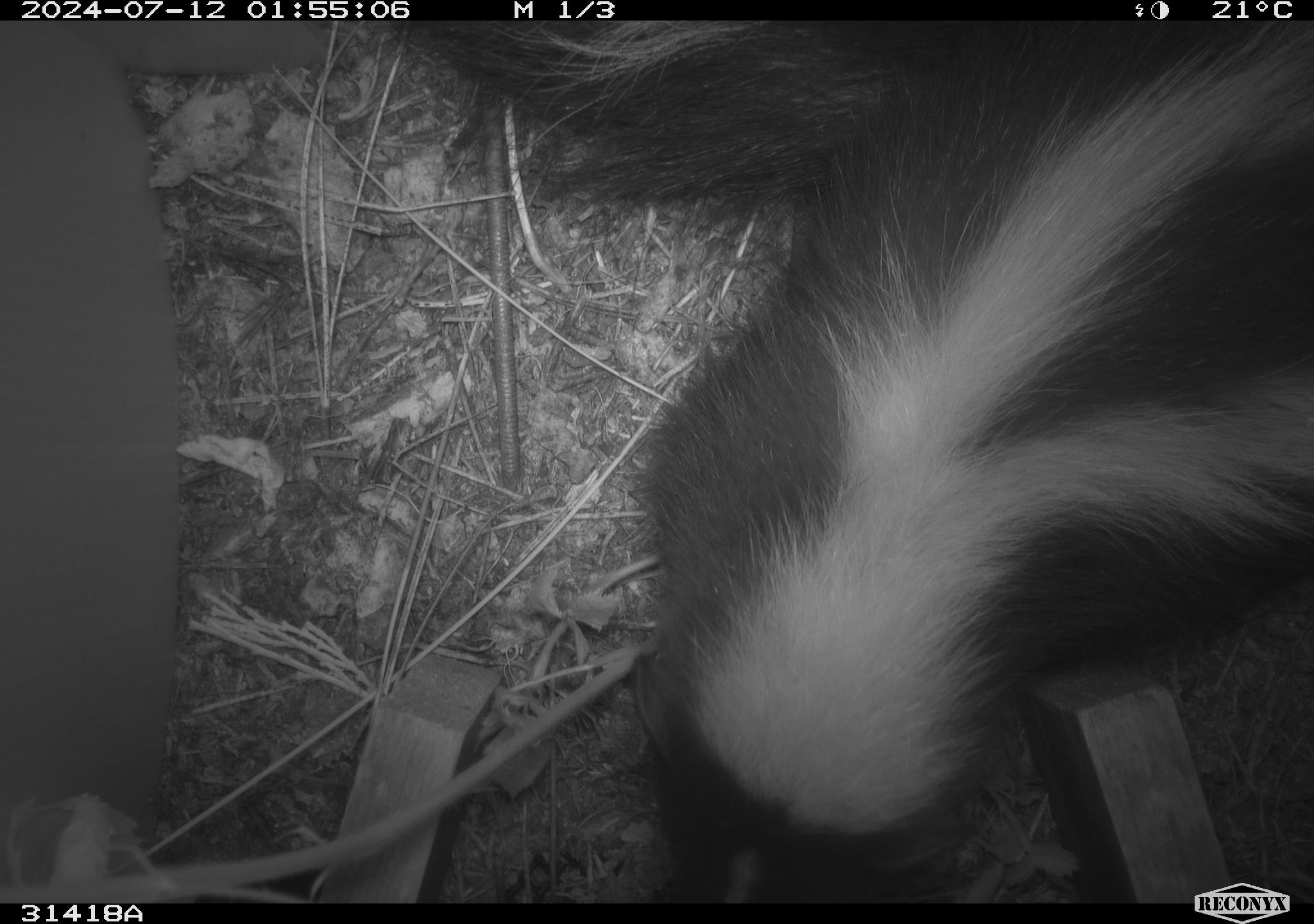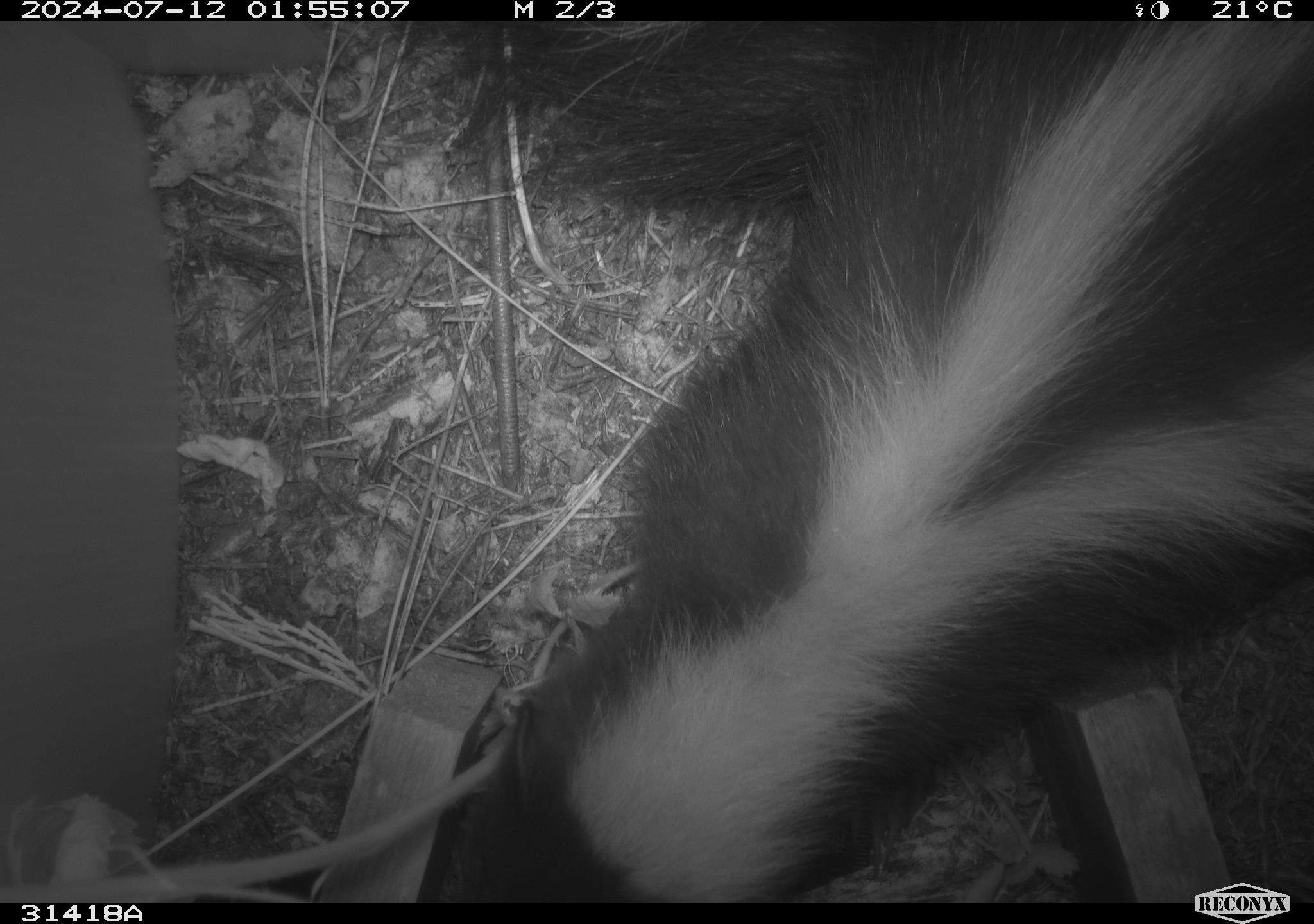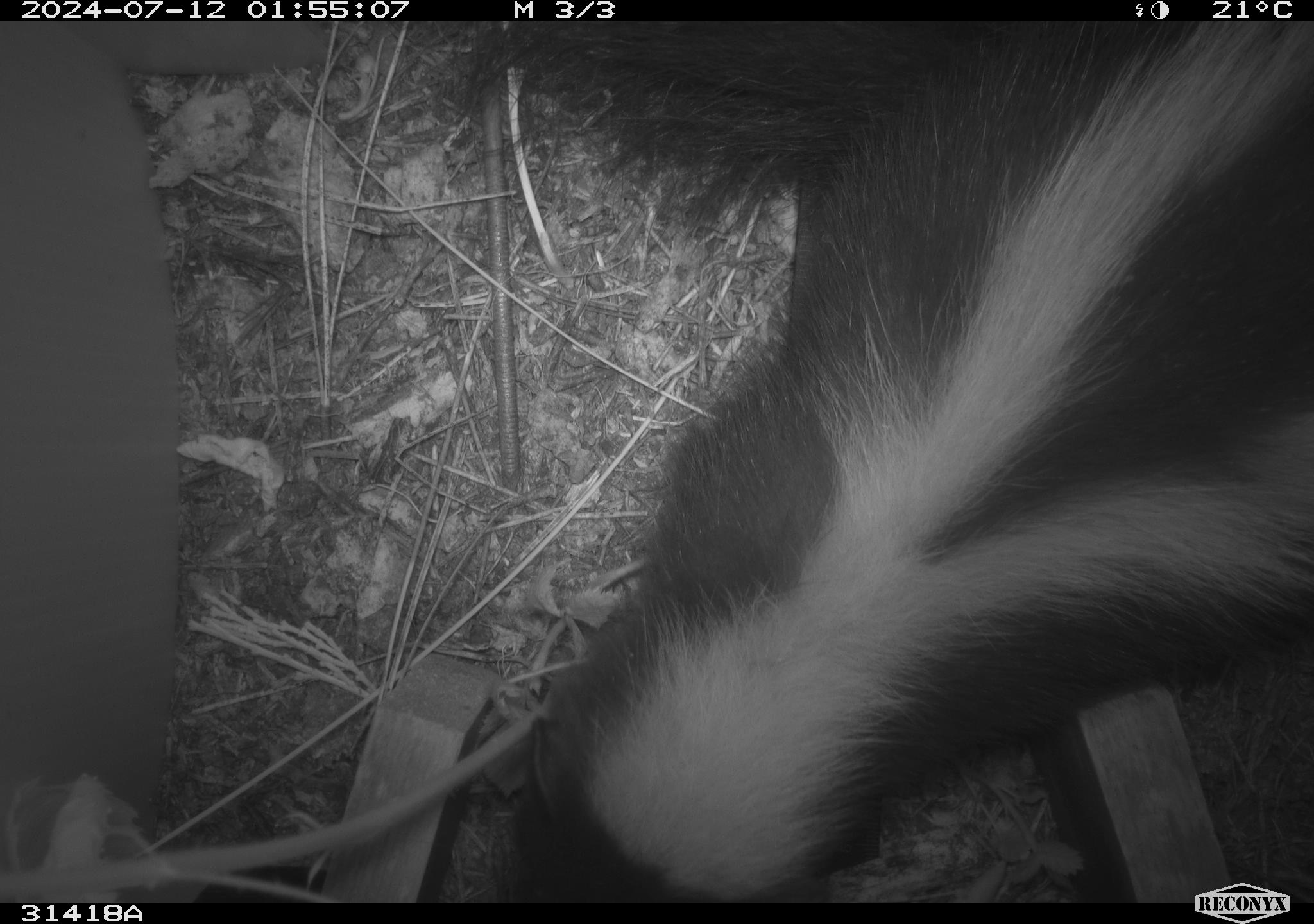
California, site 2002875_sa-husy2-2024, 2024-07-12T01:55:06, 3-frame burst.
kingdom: Animalia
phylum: Chordata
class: Mammalia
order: Carnivora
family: Mephitidae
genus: Mephitis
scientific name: Mephitis mephitis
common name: striped skunk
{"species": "striped skunk (Mephitis mephitis)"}